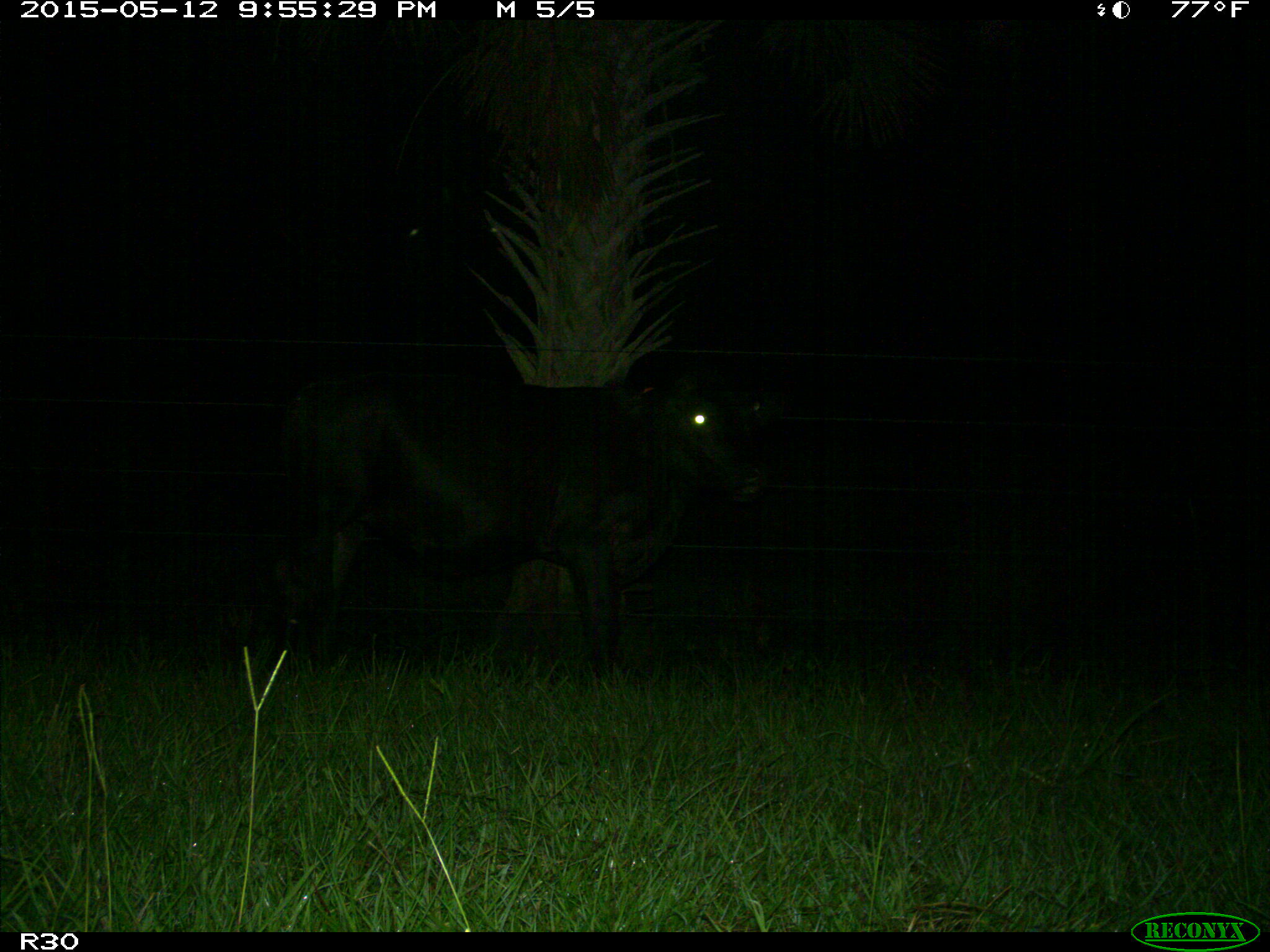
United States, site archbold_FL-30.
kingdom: Animalia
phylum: Chordata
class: Mammalia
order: Artiodactyla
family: Bovidae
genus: Bos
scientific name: Bos taurus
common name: domestic cow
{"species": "Bos taurus (domestic cow)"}